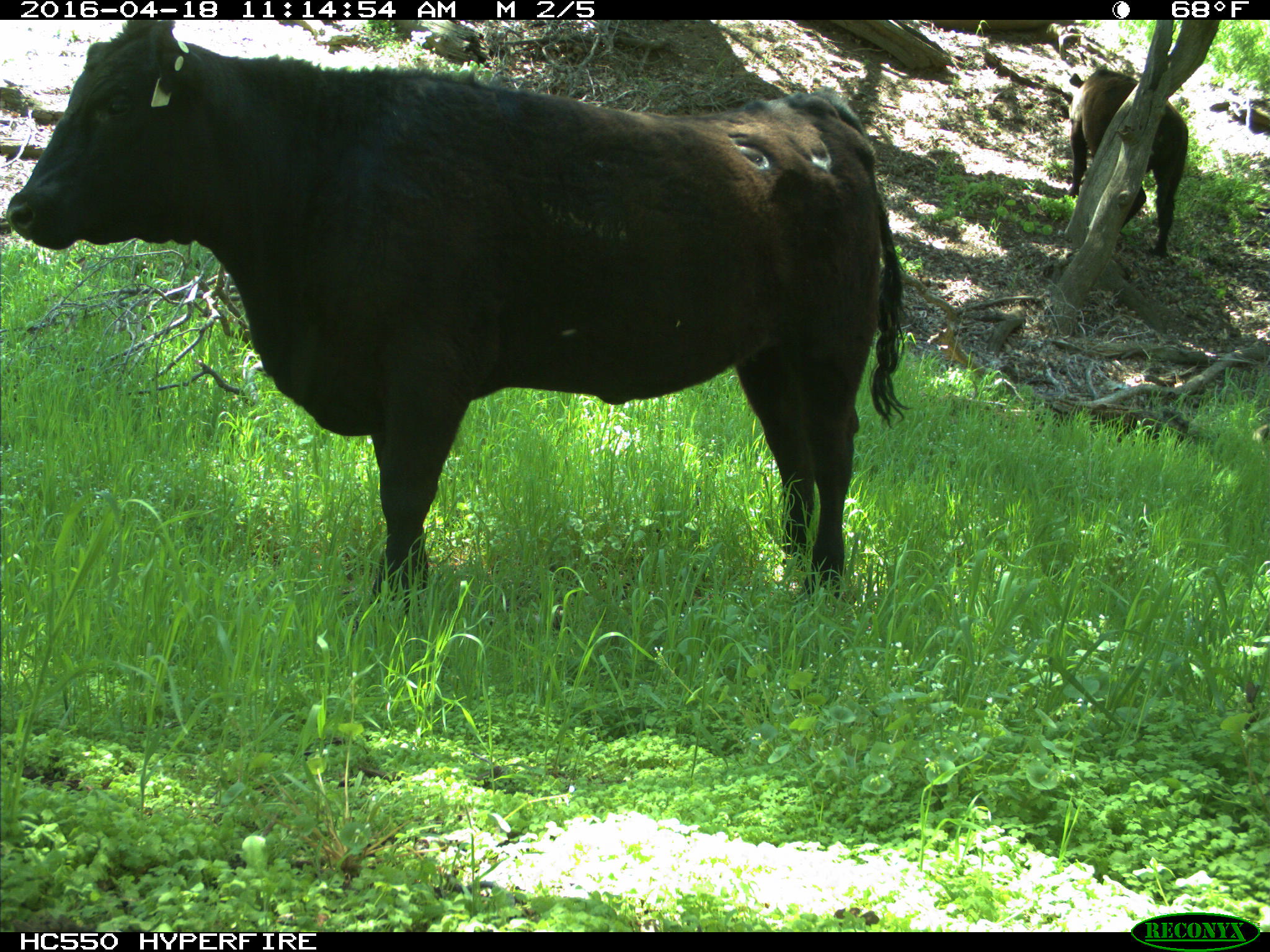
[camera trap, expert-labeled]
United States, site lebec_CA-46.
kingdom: Animalia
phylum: Chordata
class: Mammalia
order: Artiodactyla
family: Bovidae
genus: Bos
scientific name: Bos taurus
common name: domestic cow